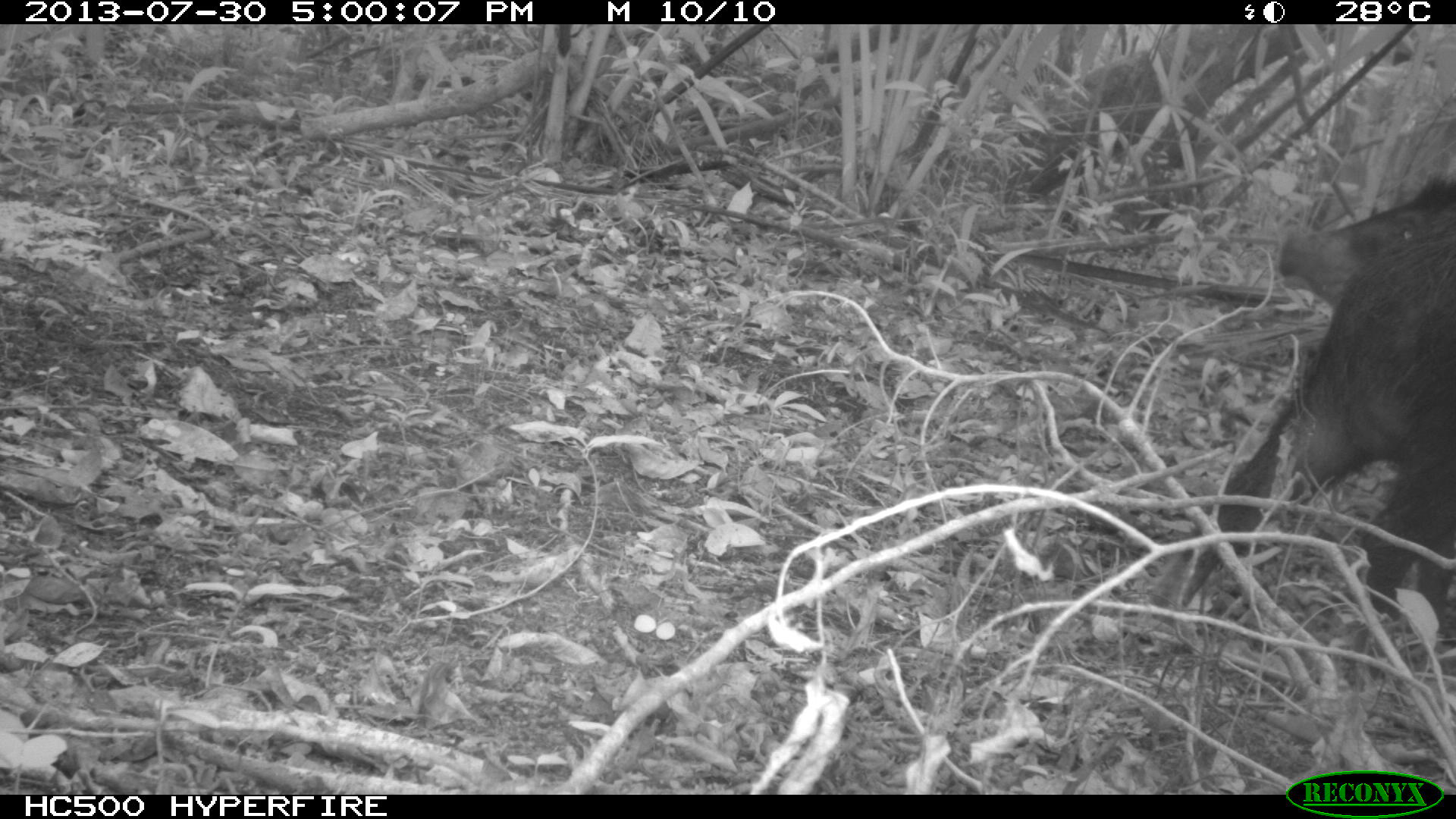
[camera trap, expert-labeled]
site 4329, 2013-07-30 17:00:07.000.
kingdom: Animalia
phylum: Chordata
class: Mammalia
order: Artiodactyla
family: Tayassuidae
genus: Tayassu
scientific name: Tayassu pecari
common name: white-lipped peccary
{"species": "Tayassu pecari (white-lipped peccary)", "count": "1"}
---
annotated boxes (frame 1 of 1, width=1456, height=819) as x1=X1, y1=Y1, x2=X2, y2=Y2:
tayassu pecari: x1=1148, y1=168, x2=1456, y2=628